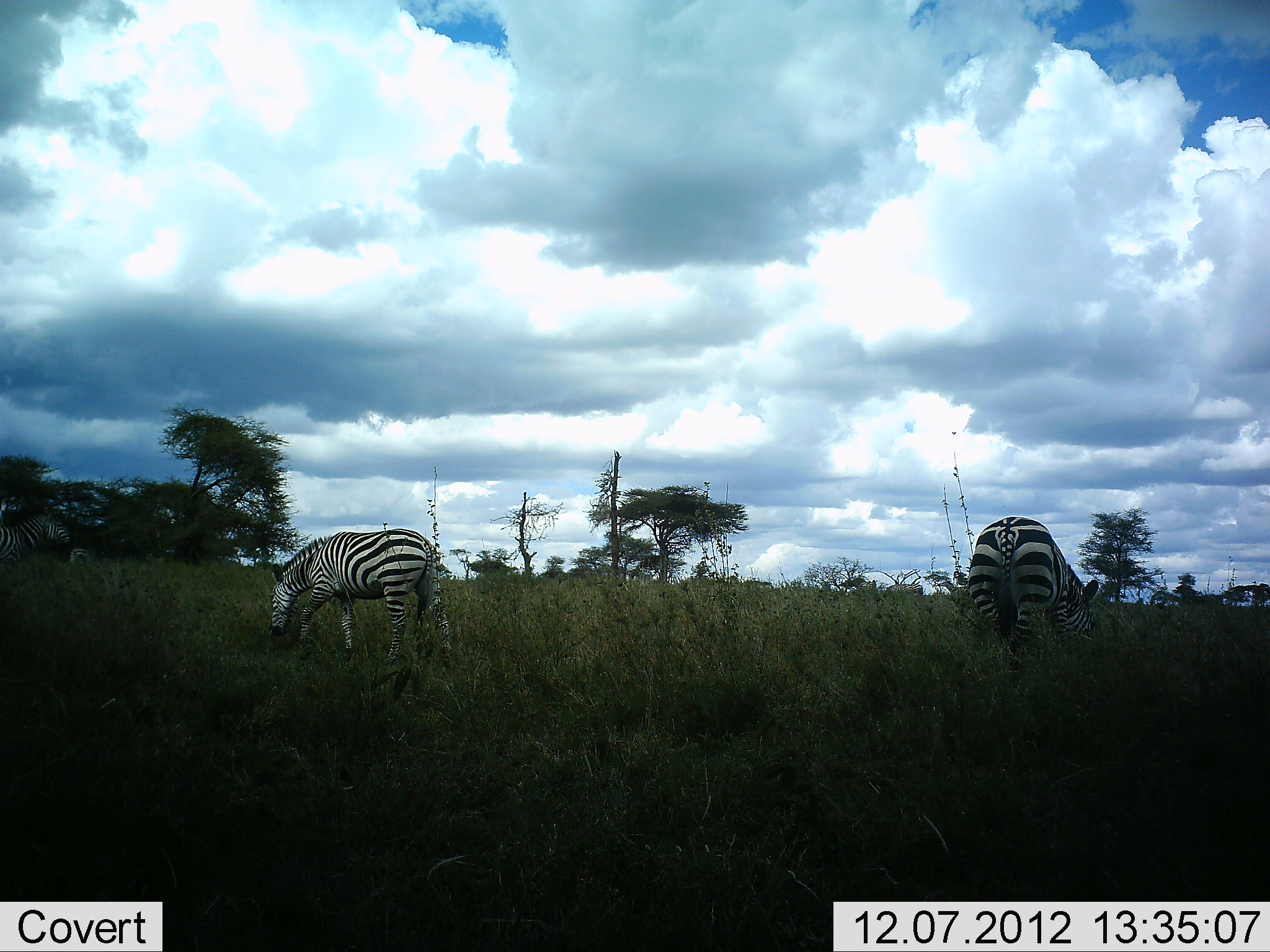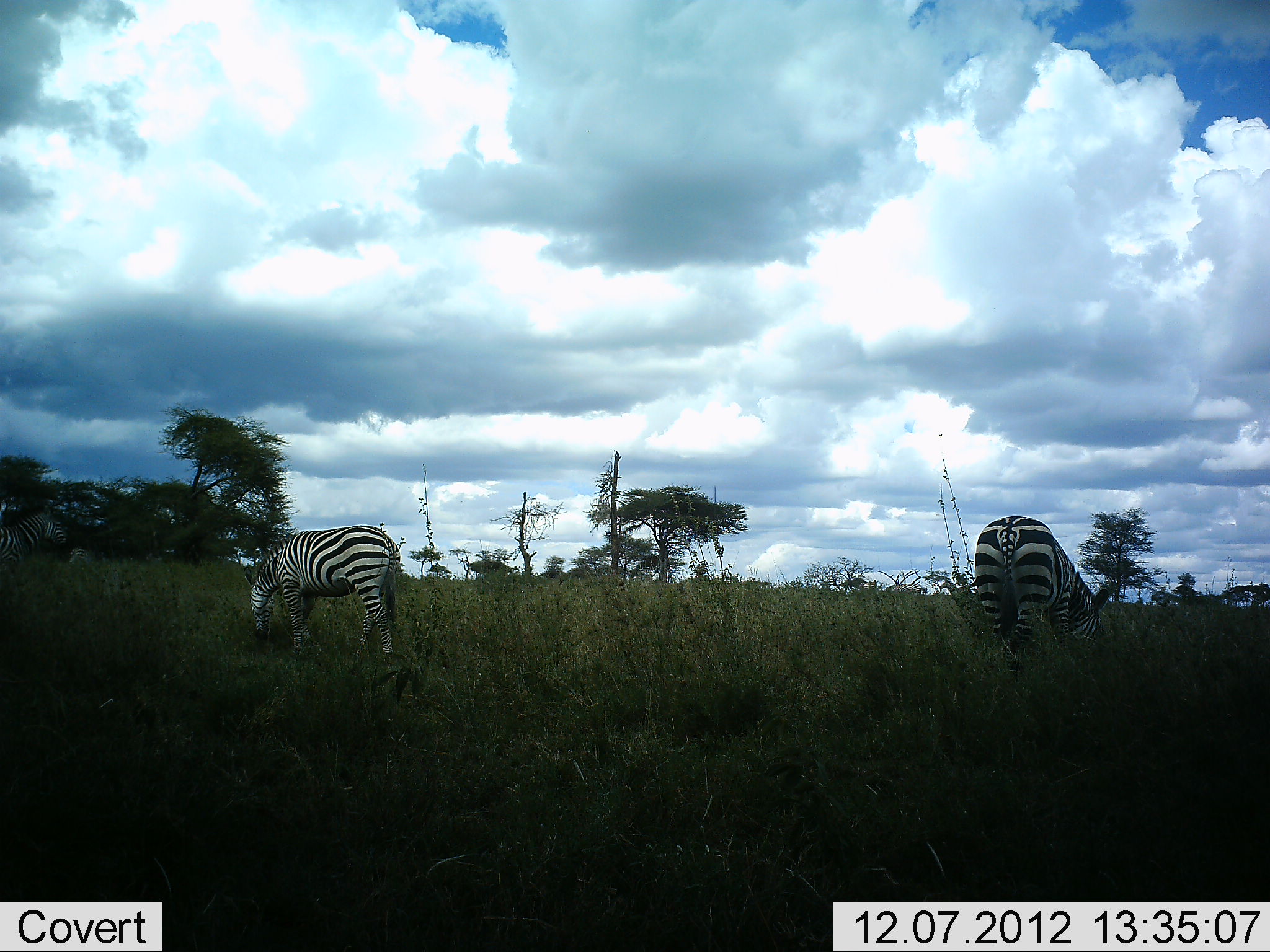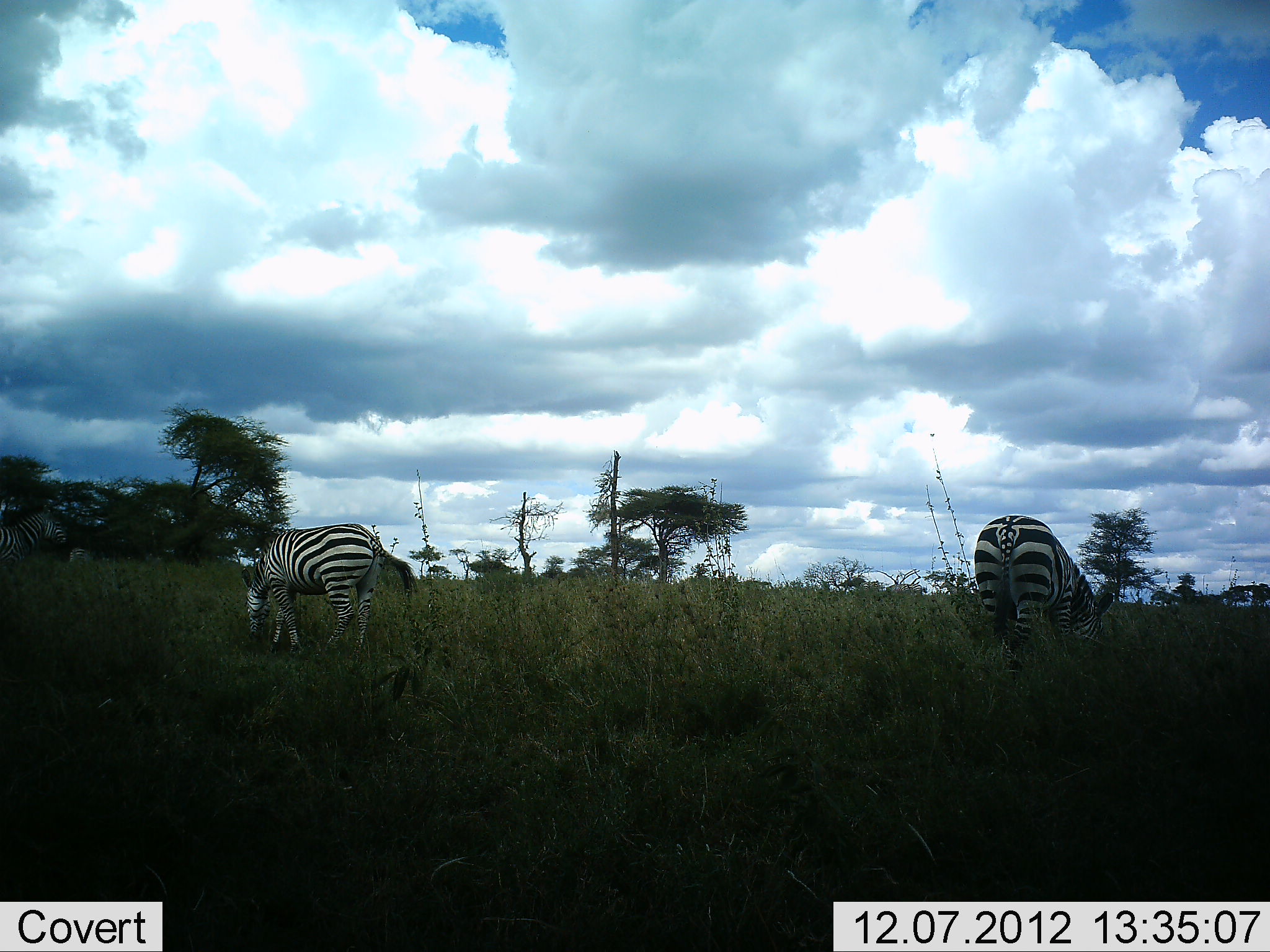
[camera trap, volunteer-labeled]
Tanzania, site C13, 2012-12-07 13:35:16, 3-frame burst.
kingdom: Animalia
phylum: Chordata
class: Mammalia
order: Perissodactyla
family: Equidae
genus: Equus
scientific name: Equus quagga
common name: plains zebra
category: zebra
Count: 2.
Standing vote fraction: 30%.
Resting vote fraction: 0%.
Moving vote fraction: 10%.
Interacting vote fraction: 0%.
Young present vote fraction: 0%.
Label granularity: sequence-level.